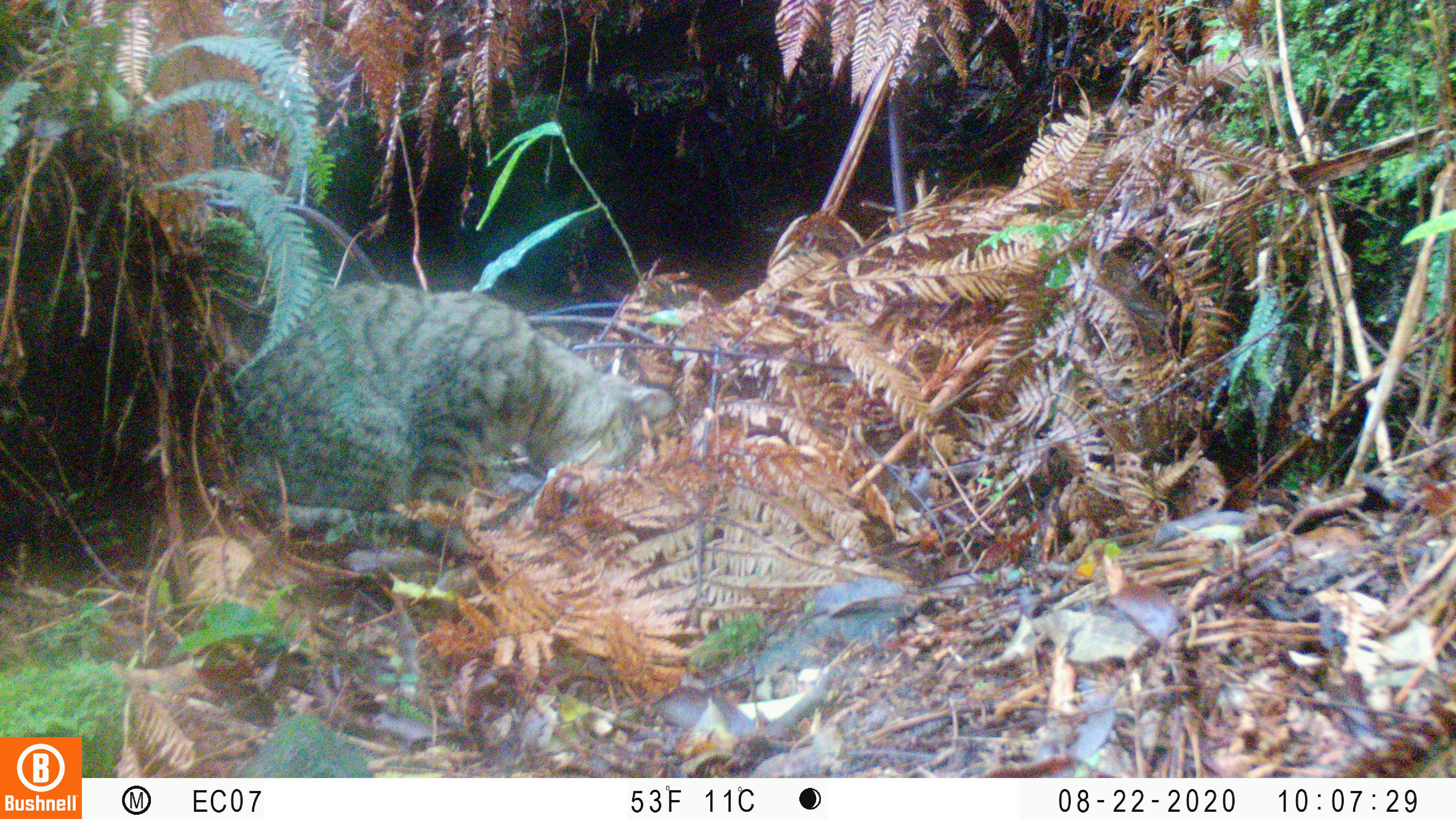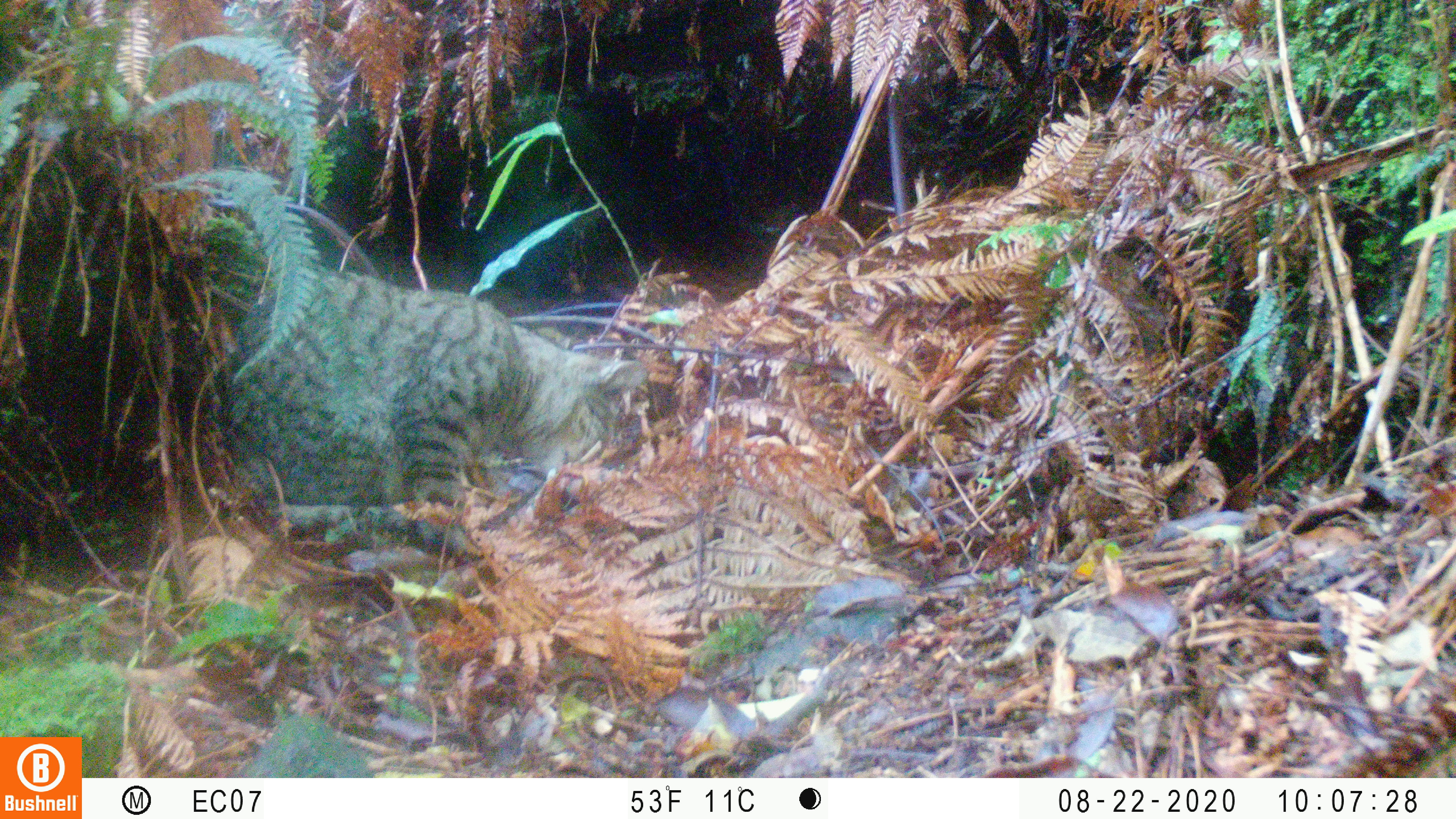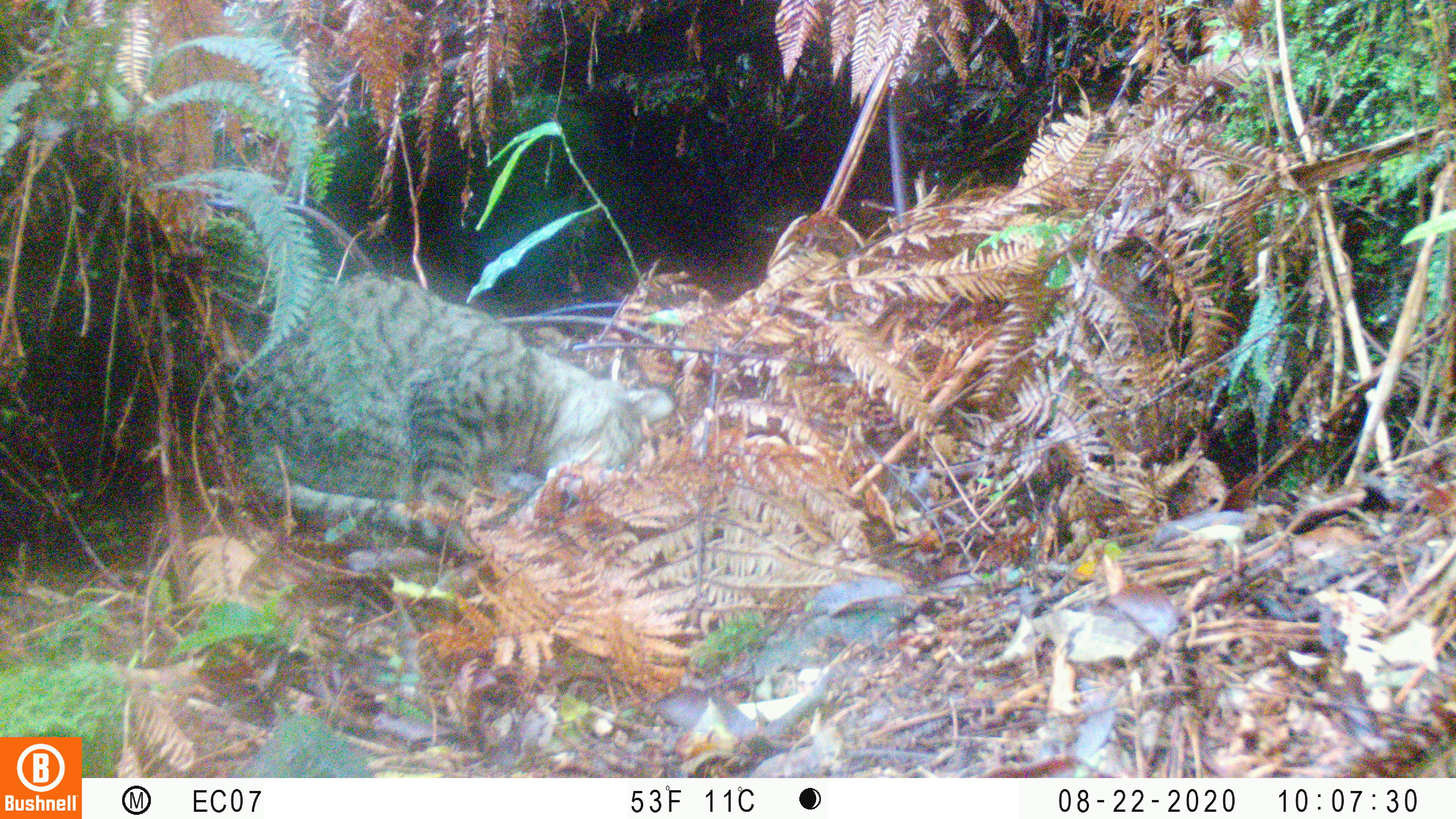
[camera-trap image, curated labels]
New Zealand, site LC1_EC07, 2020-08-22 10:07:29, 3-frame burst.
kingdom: Animalia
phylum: Chordata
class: Mammalia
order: Carnivora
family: Felidae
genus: Felis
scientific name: Felis catus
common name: domestic cat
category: cat